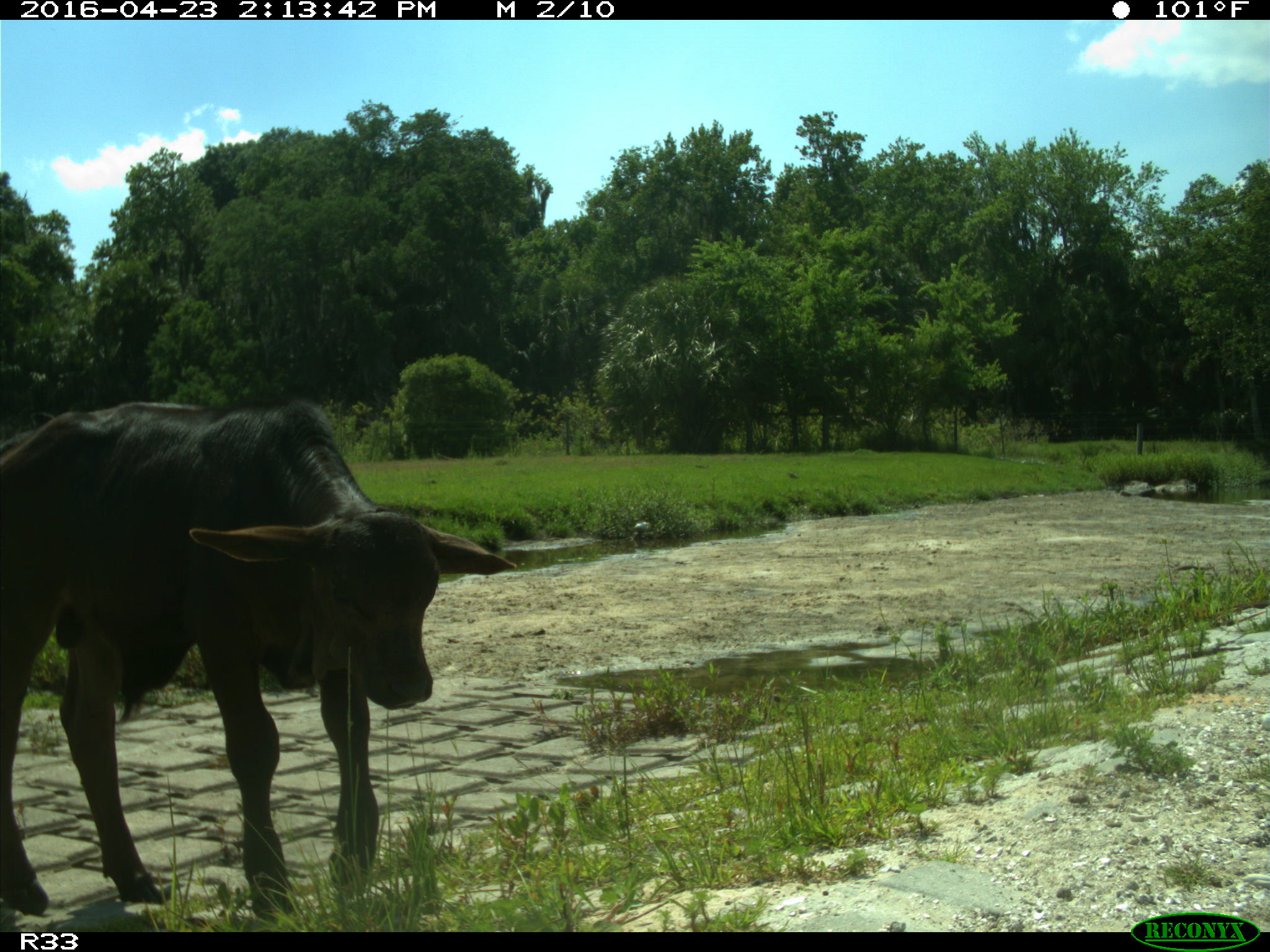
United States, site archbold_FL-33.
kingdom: Animalia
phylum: Chordata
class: Mammalia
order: Artiodactyla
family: Bovidae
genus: Bos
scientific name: Bos taurus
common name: domestic cow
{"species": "Bos taurus (domestic cow)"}